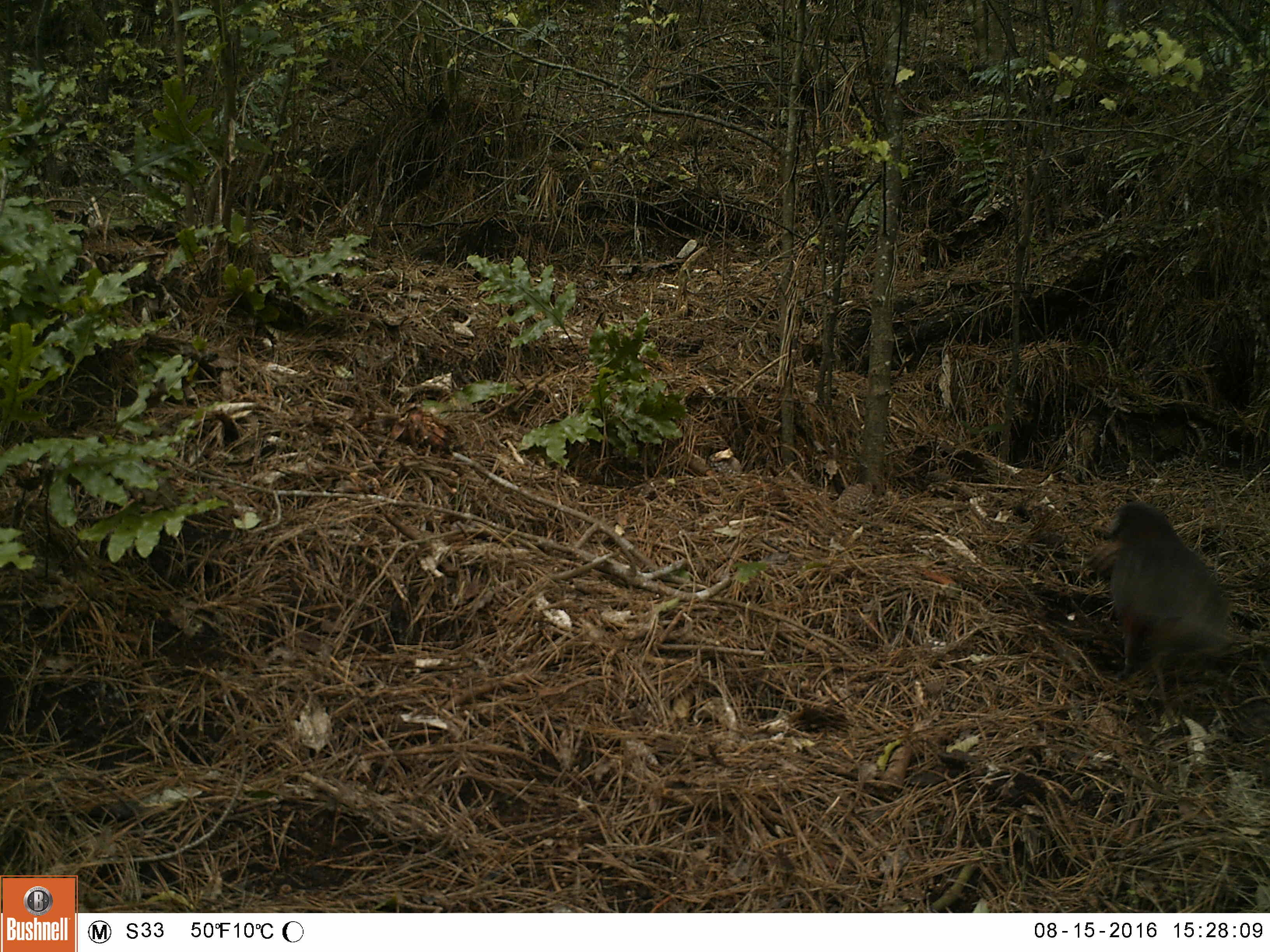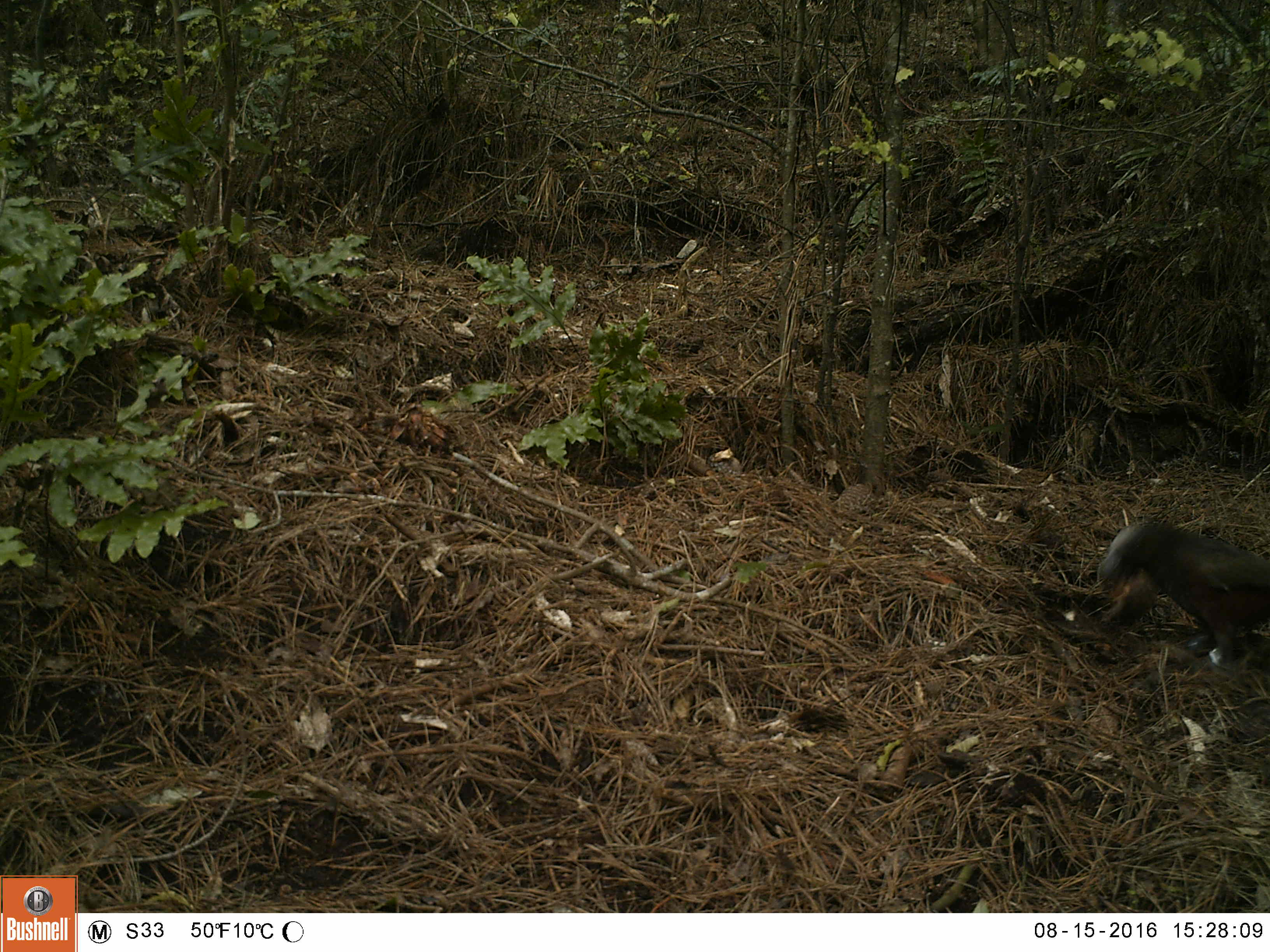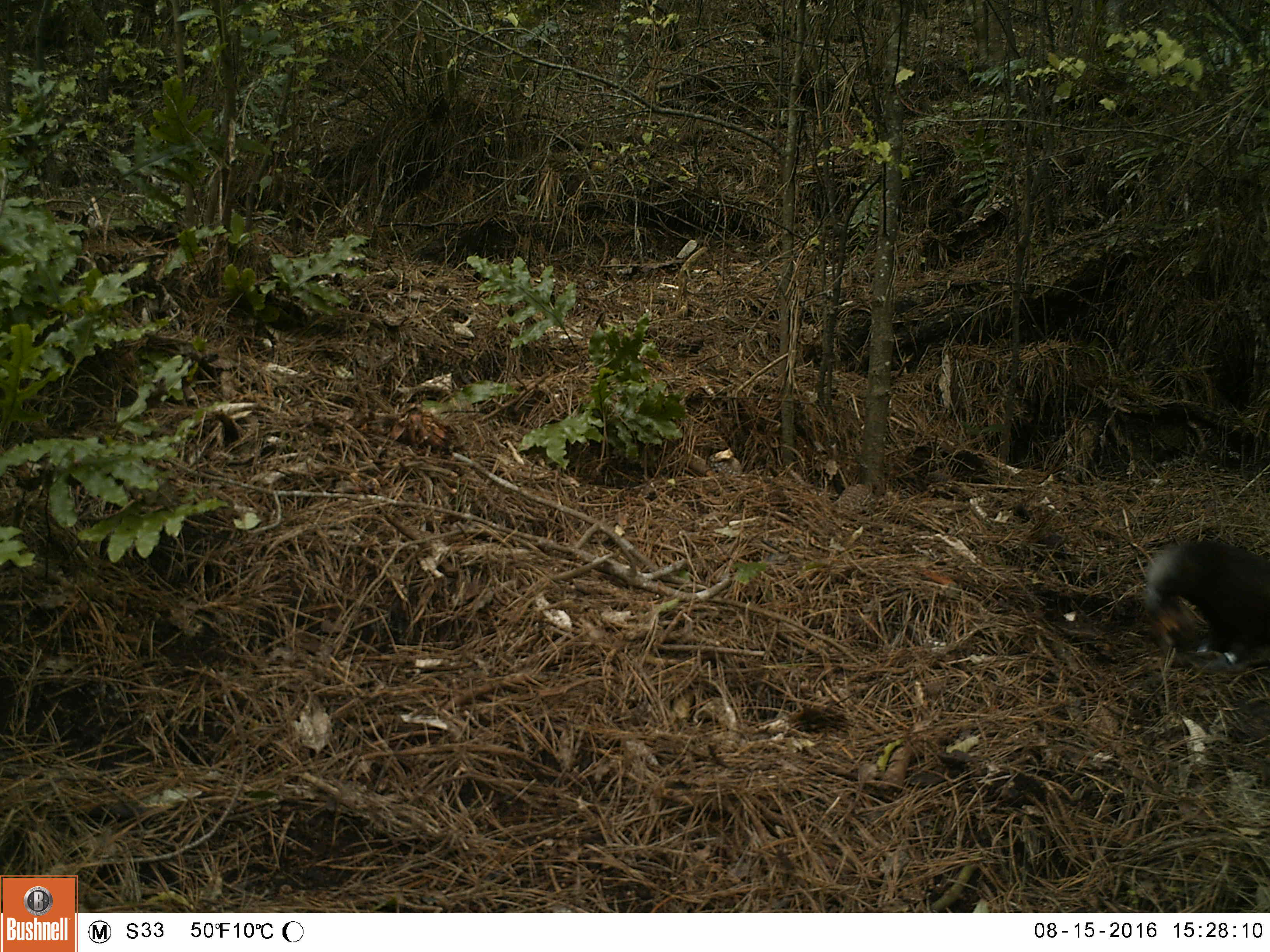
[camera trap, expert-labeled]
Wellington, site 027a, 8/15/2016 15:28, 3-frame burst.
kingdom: Animalia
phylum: Chordata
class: Aves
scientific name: Aves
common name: bird